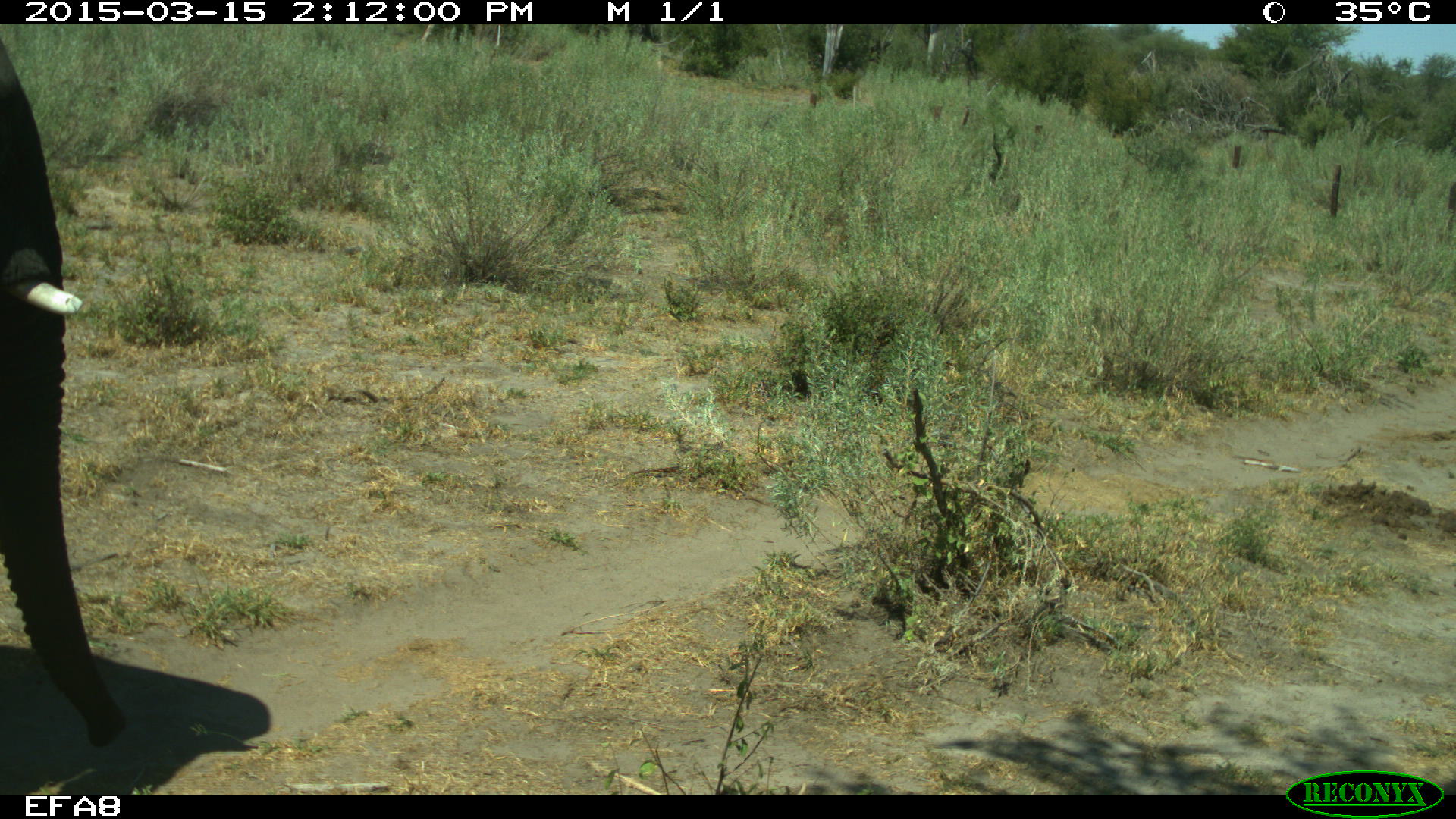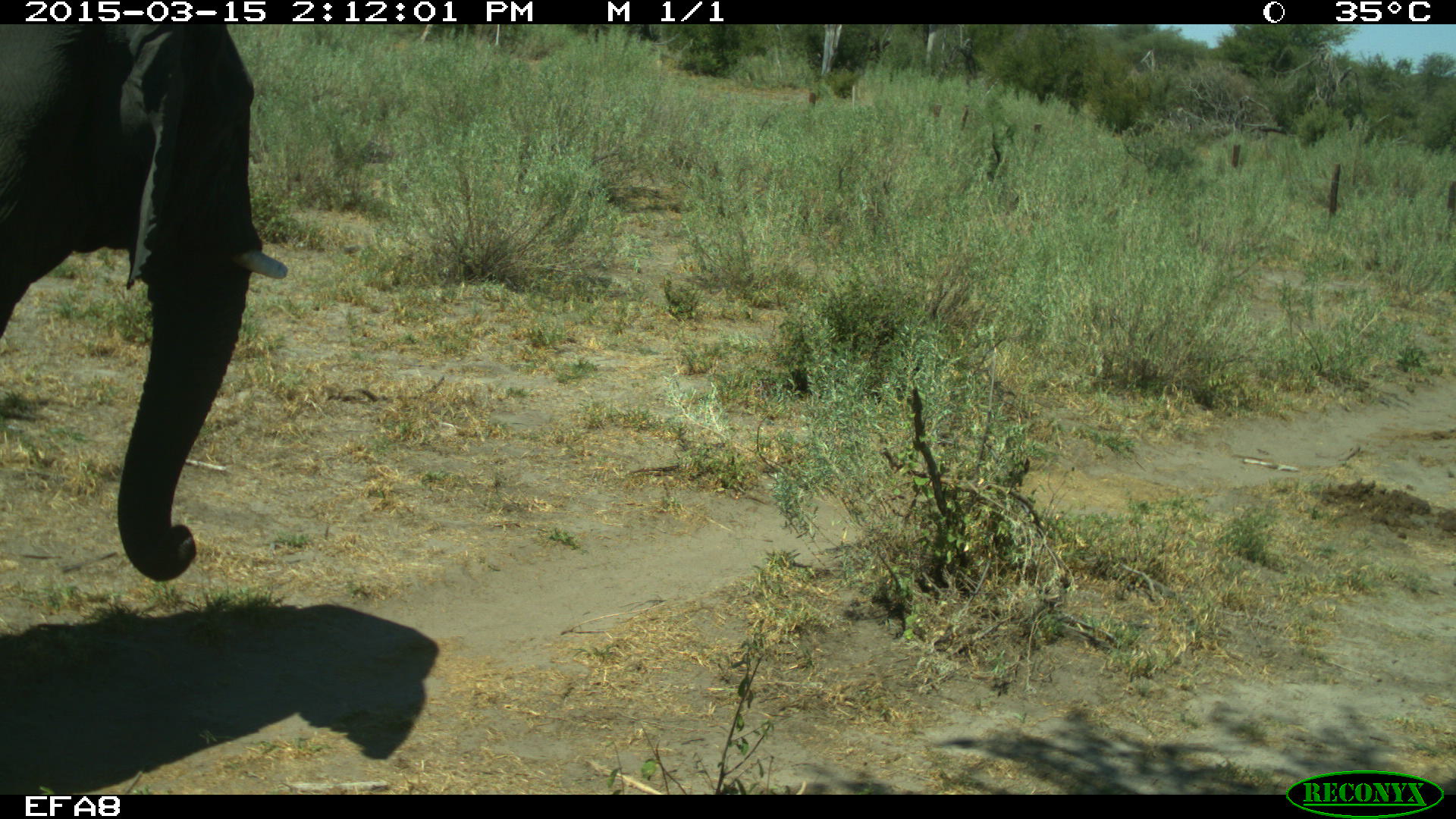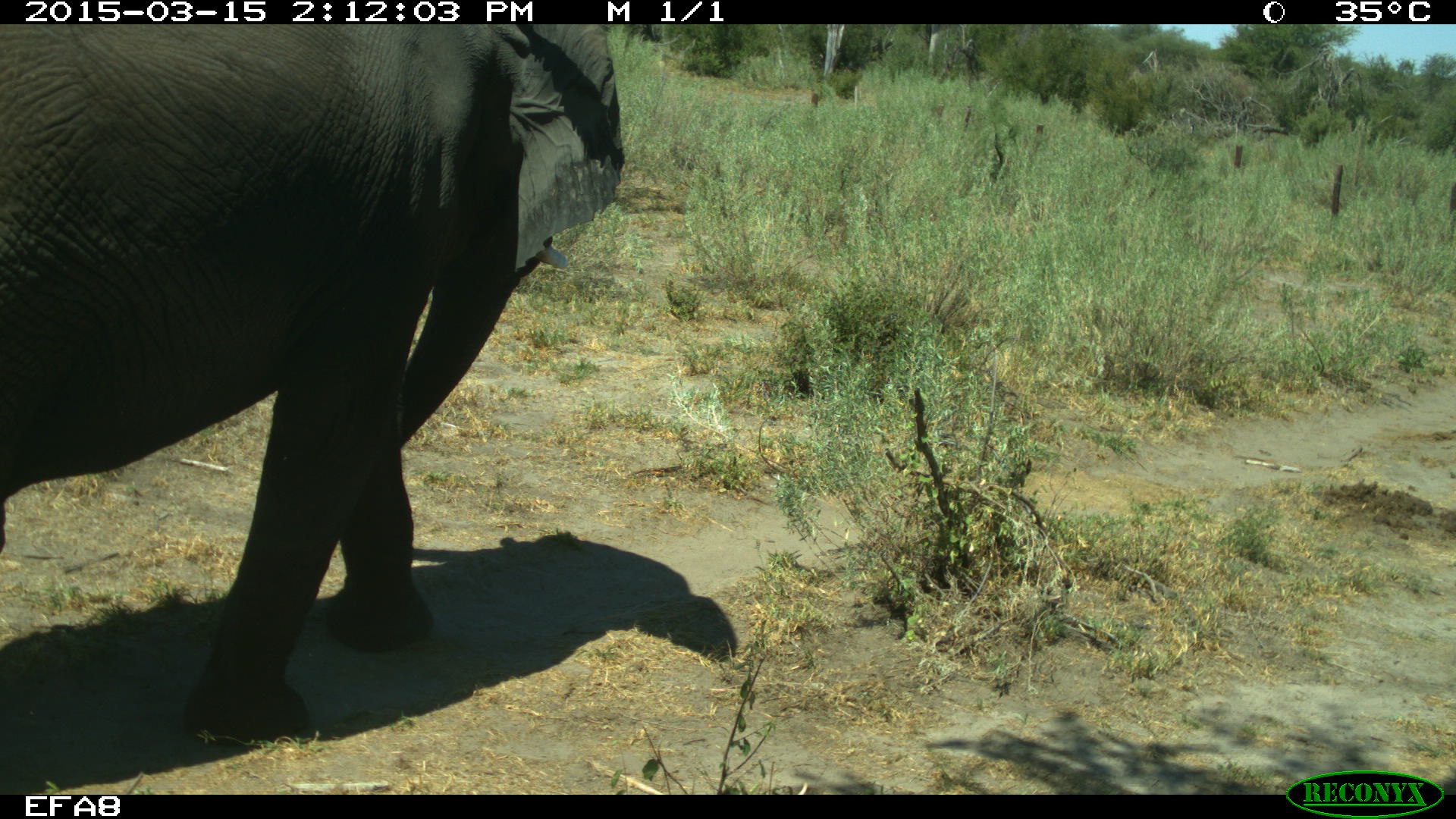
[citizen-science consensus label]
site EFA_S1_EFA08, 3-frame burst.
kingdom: Animalia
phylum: Chordata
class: Mammalia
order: Proboscidea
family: Elephantidae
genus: Loxodonta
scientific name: Loxodonta africana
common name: african bush elephant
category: elephant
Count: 1.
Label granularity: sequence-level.